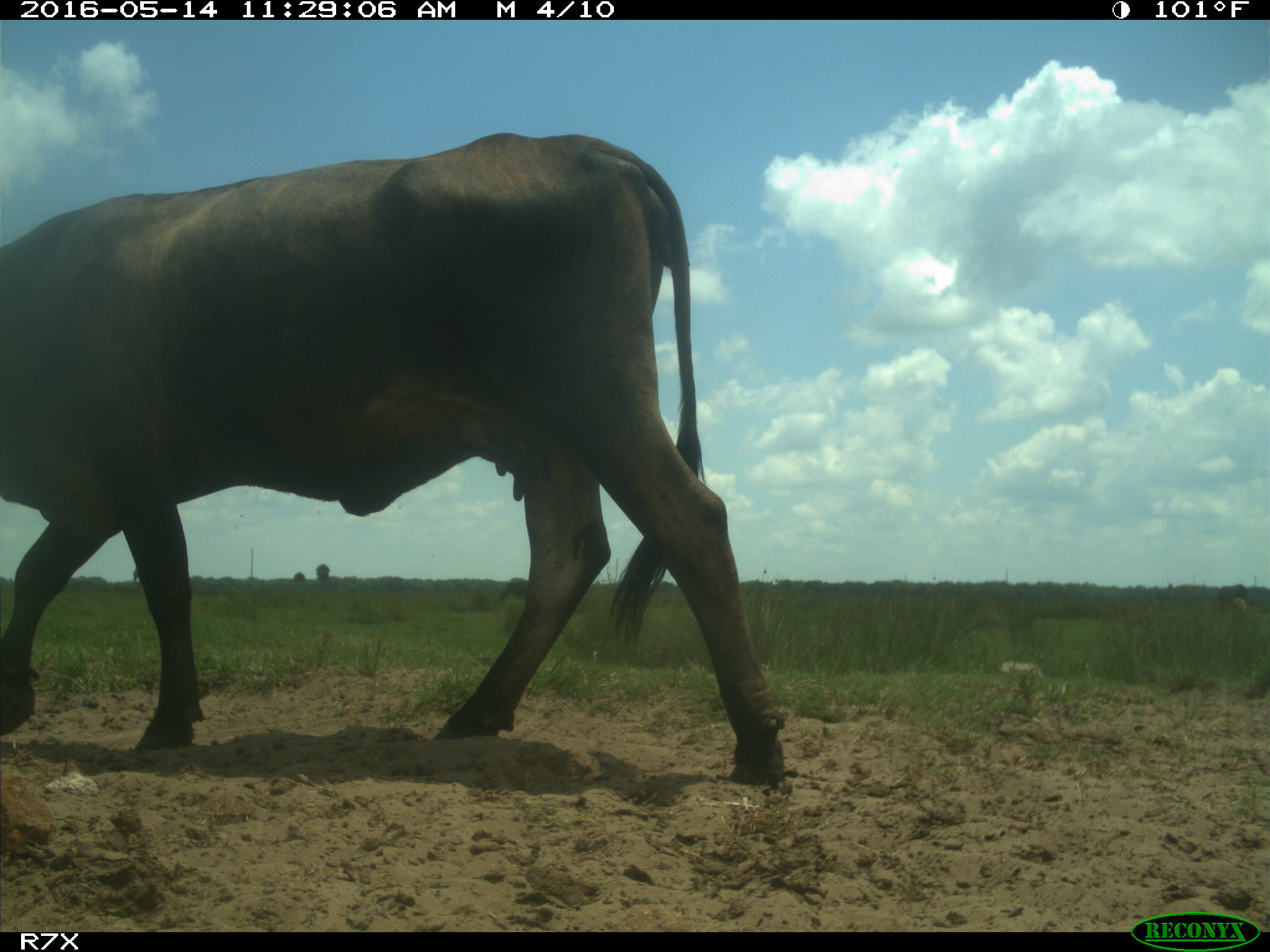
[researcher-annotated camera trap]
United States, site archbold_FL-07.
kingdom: Animalia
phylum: Chordata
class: Mammalia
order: Artiodactyla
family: Bovidae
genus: Bos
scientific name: Bos taurus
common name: domestic cow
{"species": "Bos taurus (domestic cow)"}